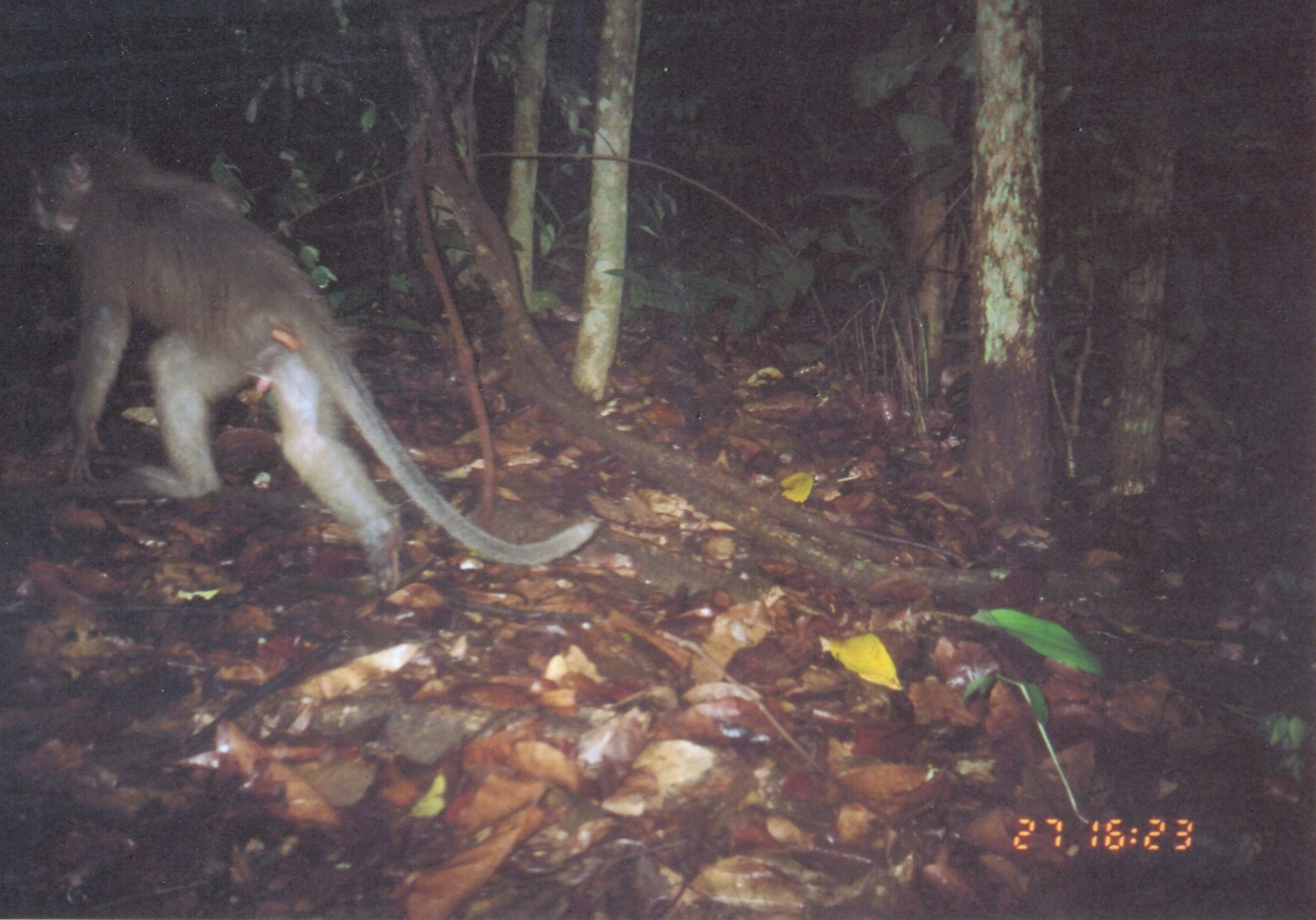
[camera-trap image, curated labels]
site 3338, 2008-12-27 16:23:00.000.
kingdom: Animalia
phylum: Chordata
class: Mammalia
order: Primates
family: Cercopithecidae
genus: Cercocebus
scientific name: Cercocebus sanjei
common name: sanje mangabey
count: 1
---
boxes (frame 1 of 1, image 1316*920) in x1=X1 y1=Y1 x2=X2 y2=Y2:
cercocebus sanjei: x1=22 y1=113 x2=602 y2=598